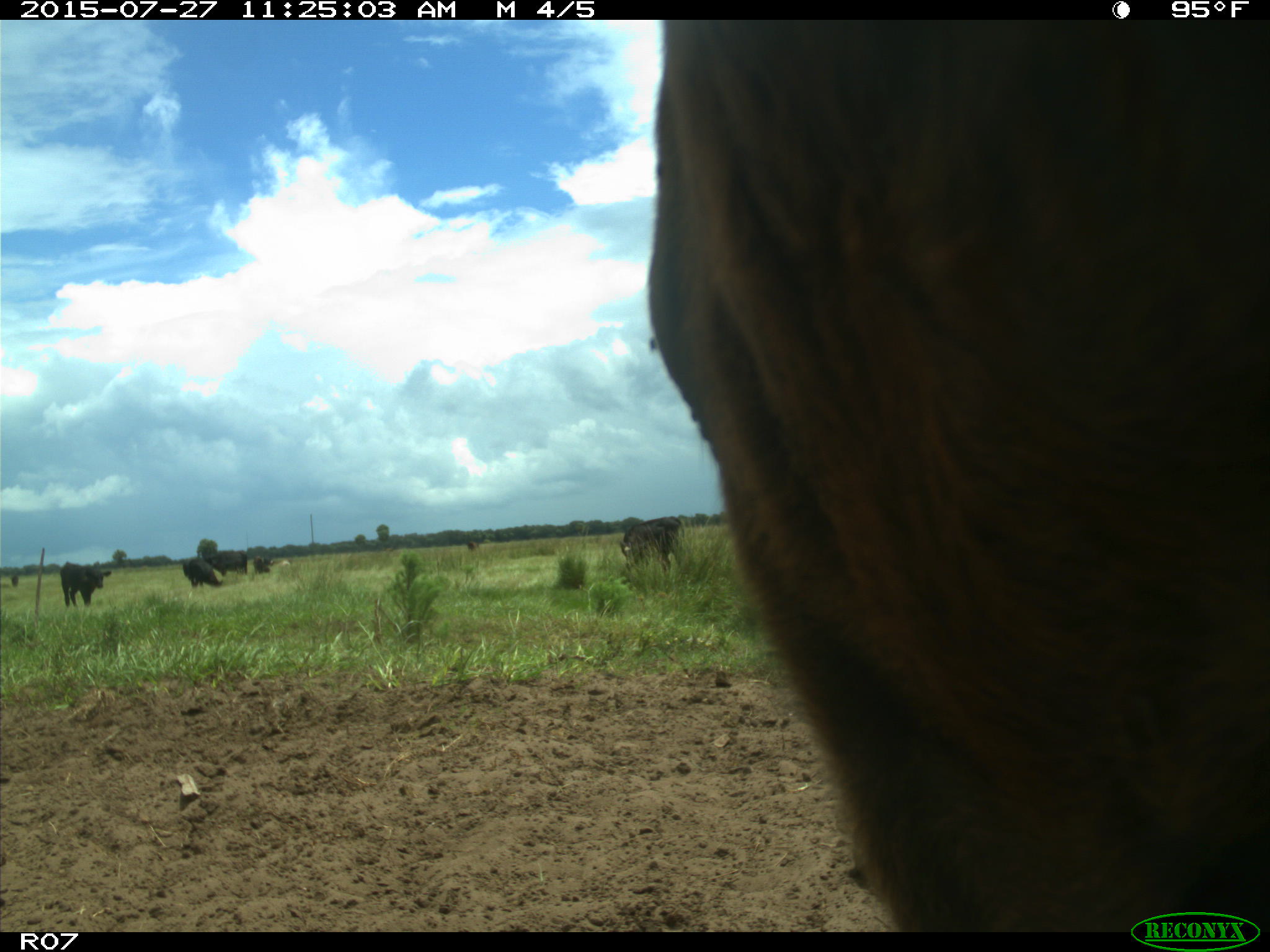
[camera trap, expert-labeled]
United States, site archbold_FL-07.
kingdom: Animalia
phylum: Chordata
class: Mammalia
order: Artiodactyla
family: Bovidae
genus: Bos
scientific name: Bos taurus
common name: domestic cow